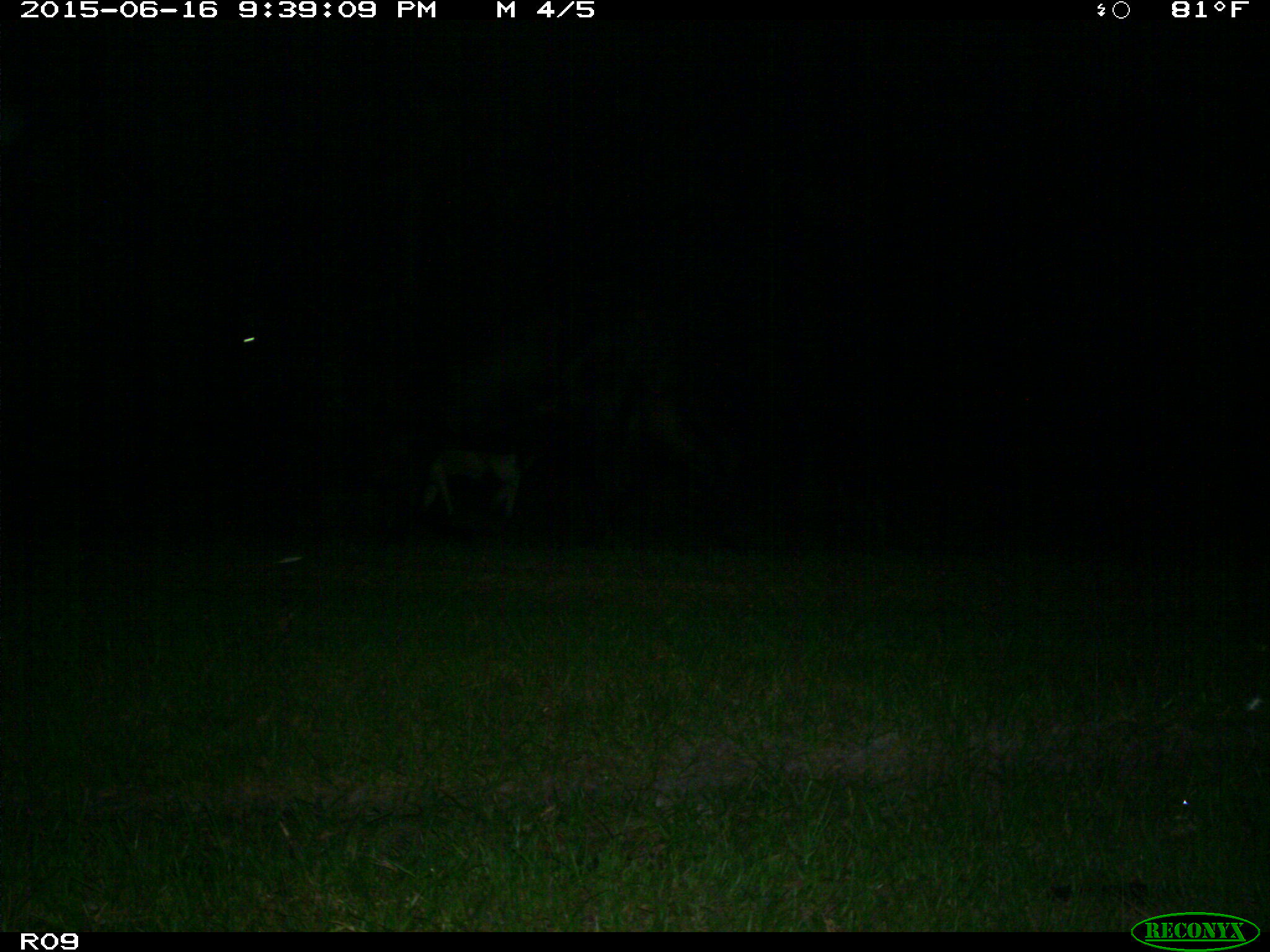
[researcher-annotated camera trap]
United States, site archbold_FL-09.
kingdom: Animalia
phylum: Chordata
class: Mammalia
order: Artiodactyla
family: Bovidae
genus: Bos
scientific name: Bos taurus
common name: domestic cow